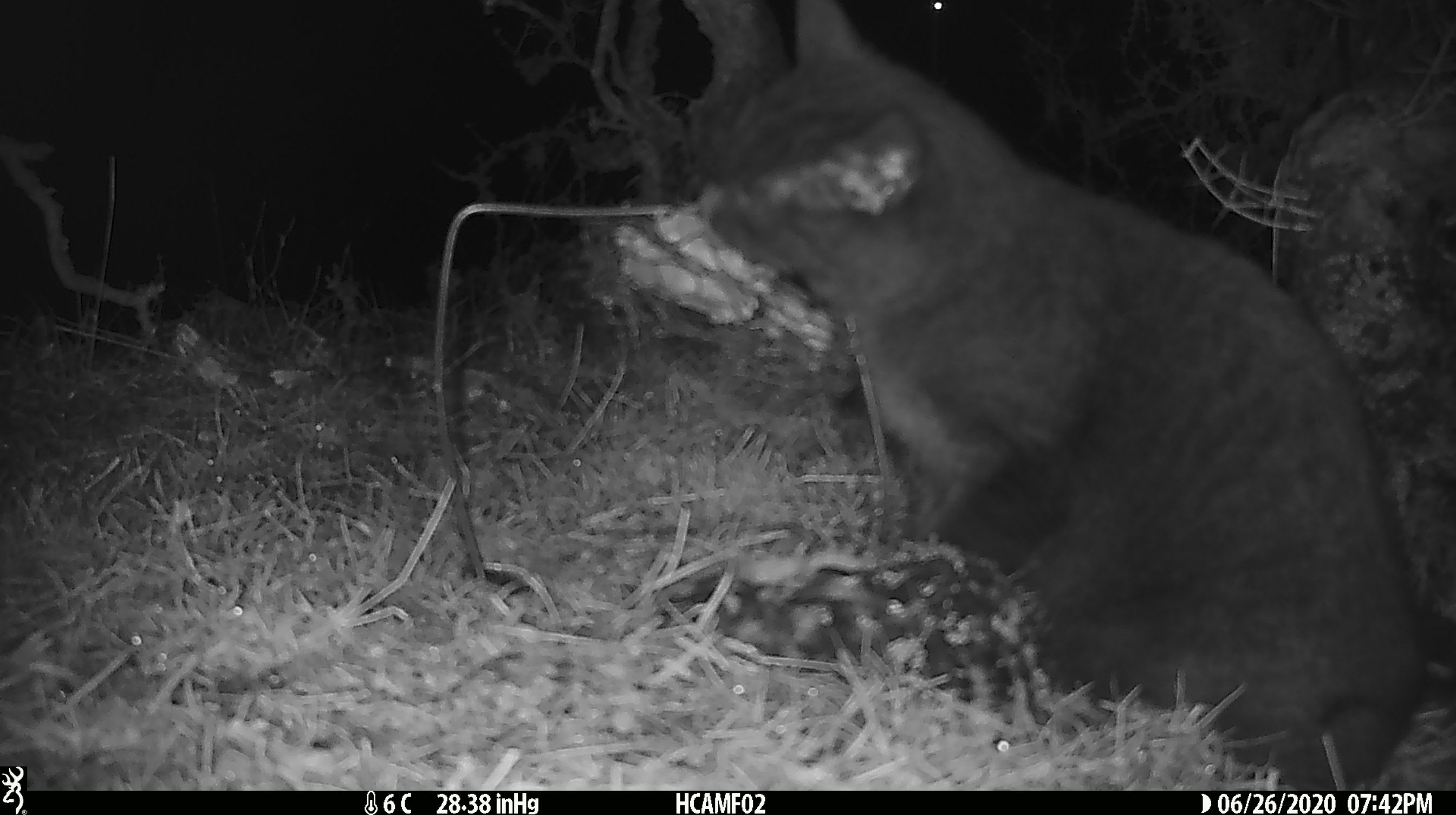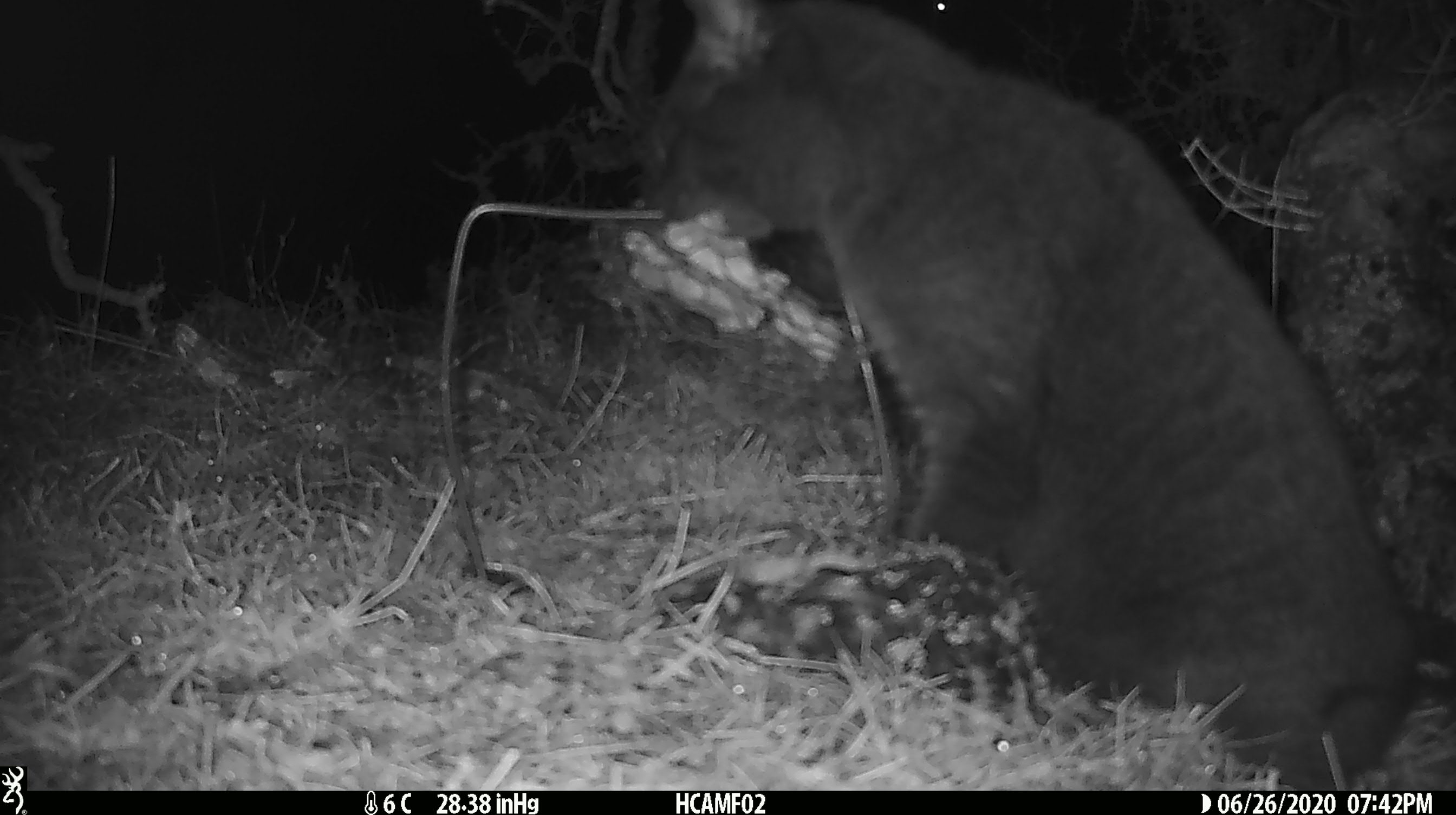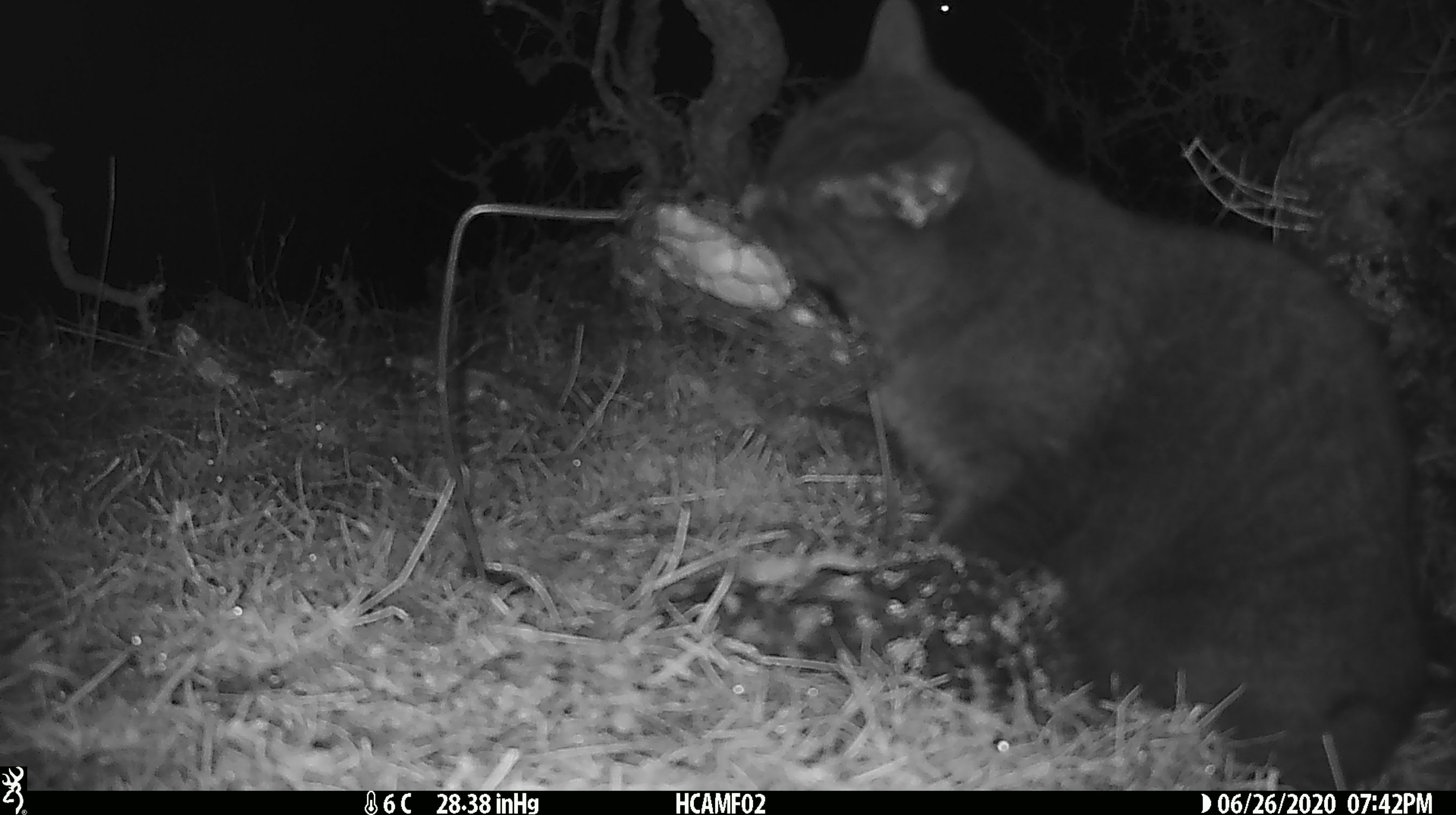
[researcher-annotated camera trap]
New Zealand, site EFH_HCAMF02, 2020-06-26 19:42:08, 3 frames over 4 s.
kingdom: Animalia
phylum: Chordata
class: Mammalia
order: Carnivora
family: Felidae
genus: Felis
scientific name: Felis catus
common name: domestic cat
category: cat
Cat (domestic cat) (Felis catus).